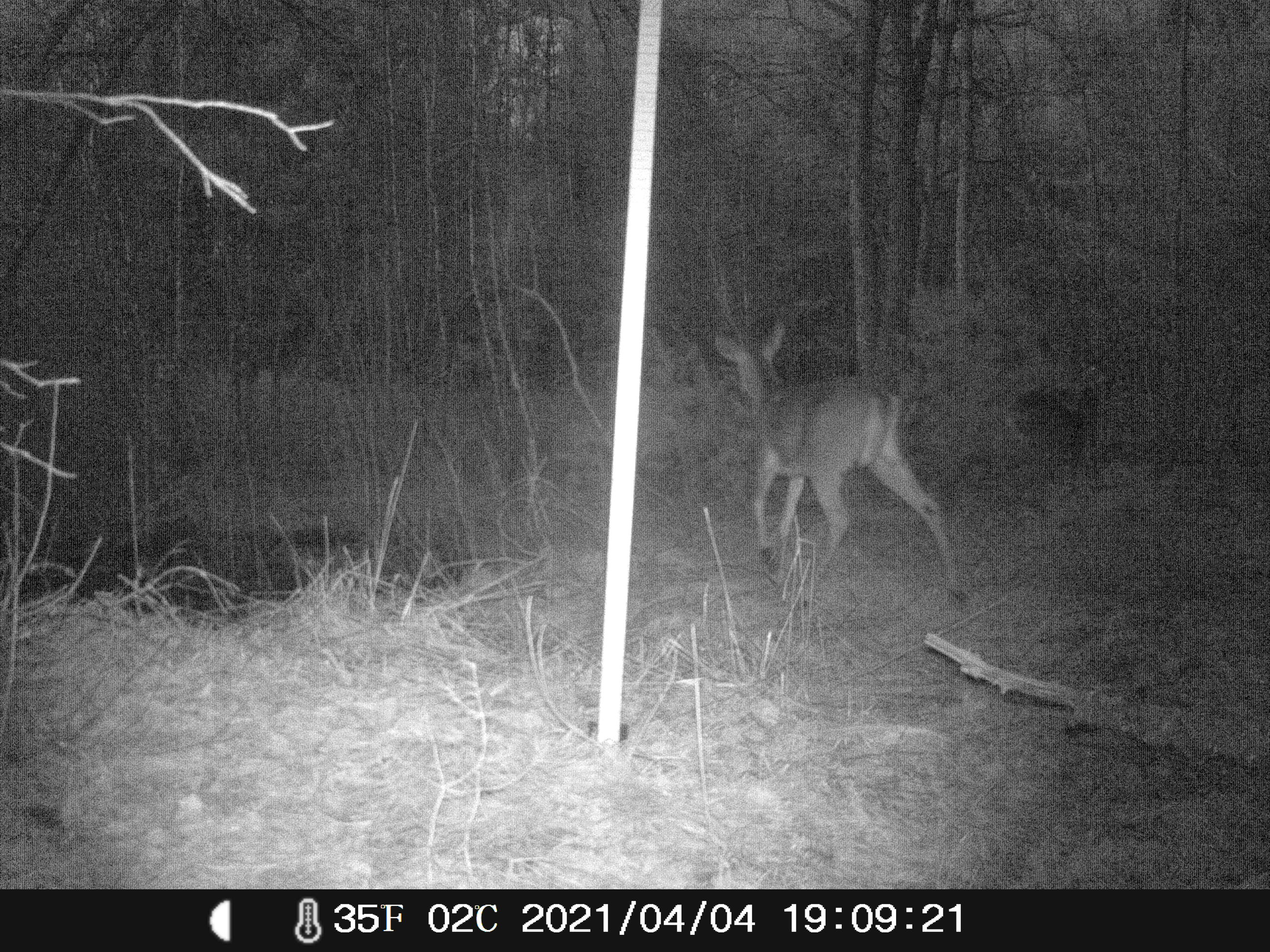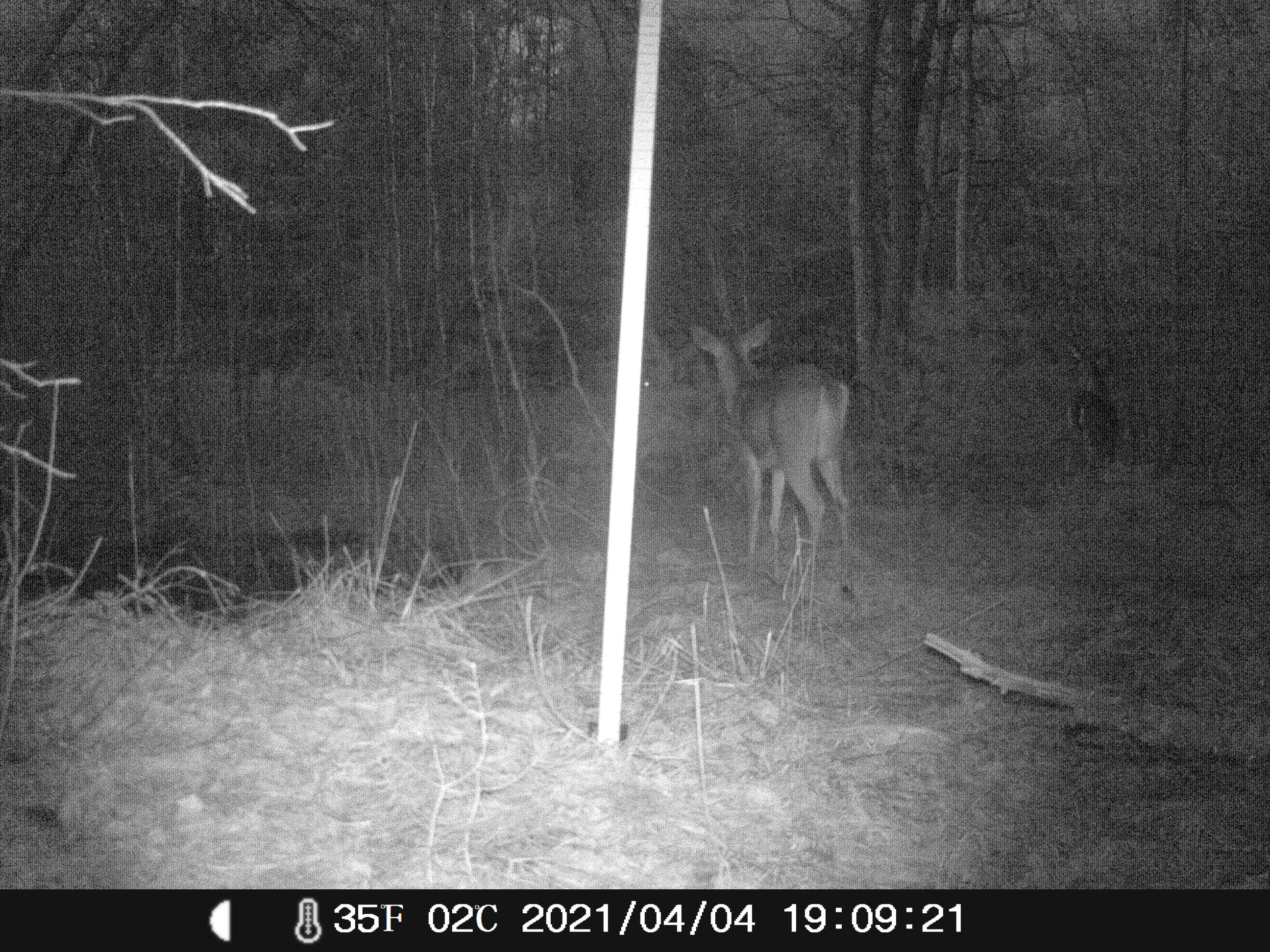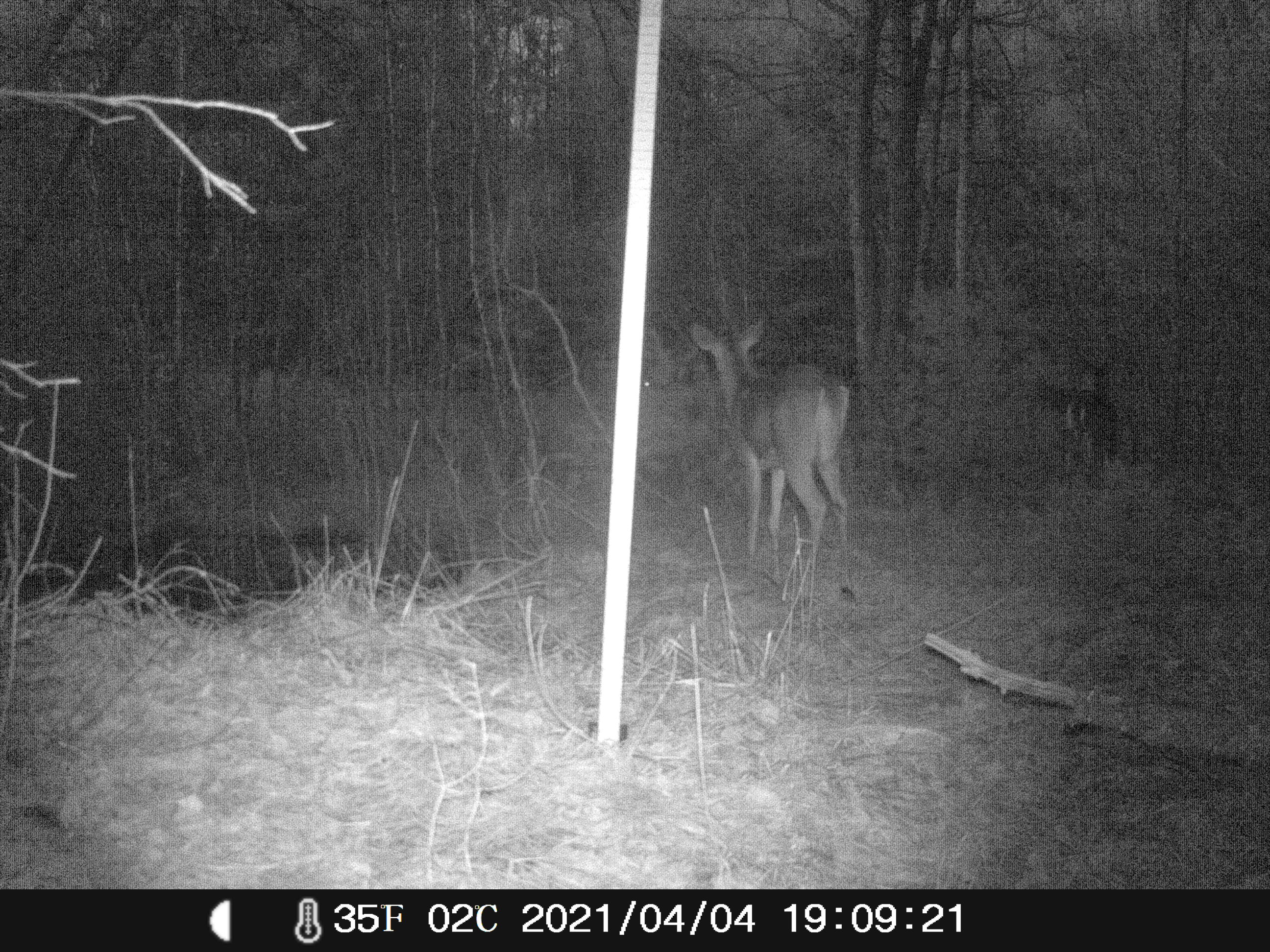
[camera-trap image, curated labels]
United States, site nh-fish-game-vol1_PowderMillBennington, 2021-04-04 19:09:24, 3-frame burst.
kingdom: Animalia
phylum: Chordata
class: Mammalia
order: Artiodactyla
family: Cervidae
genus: Odocoileus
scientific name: Odocoileus virginianus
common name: white-tailed deer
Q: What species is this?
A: White-tailed deer (Odocoileus virginianus).